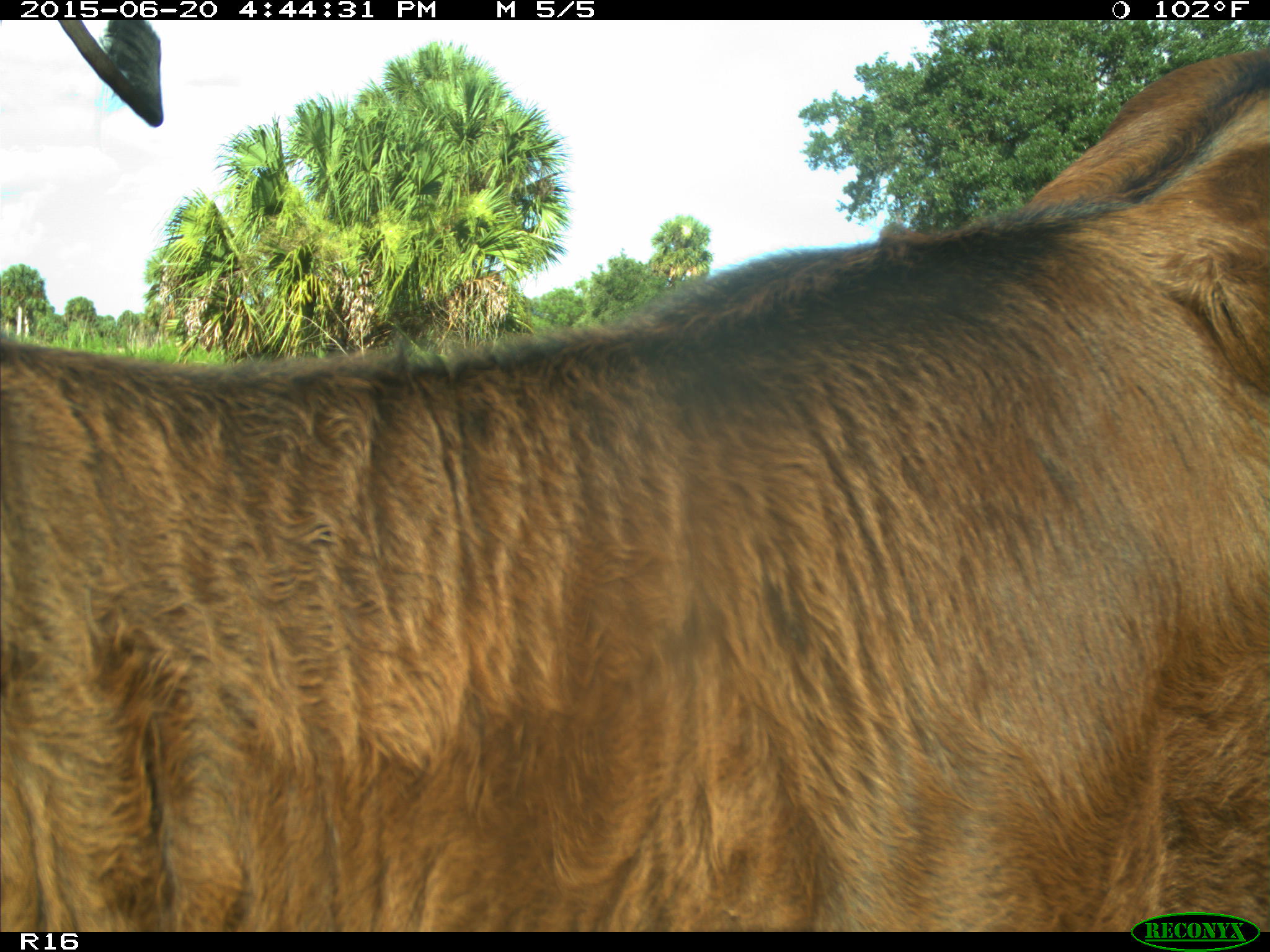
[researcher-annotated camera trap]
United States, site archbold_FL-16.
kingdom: Animalia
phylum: Chordata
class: Mammalia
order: Artiodactyla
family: Bovidae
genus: Bos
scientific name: Bos taurus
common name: domestic cow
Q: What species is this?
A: Bos taurus (domestic cow).